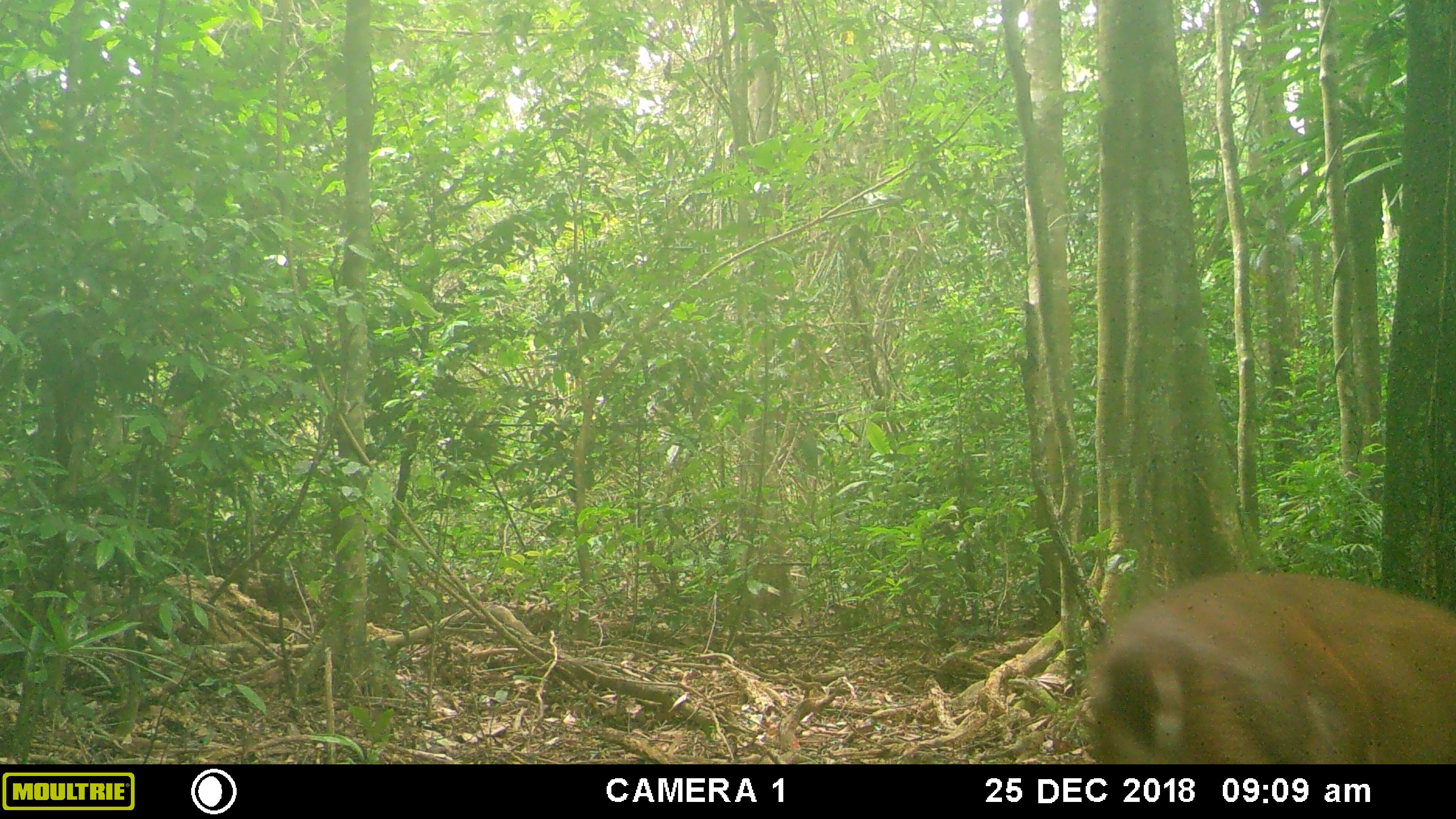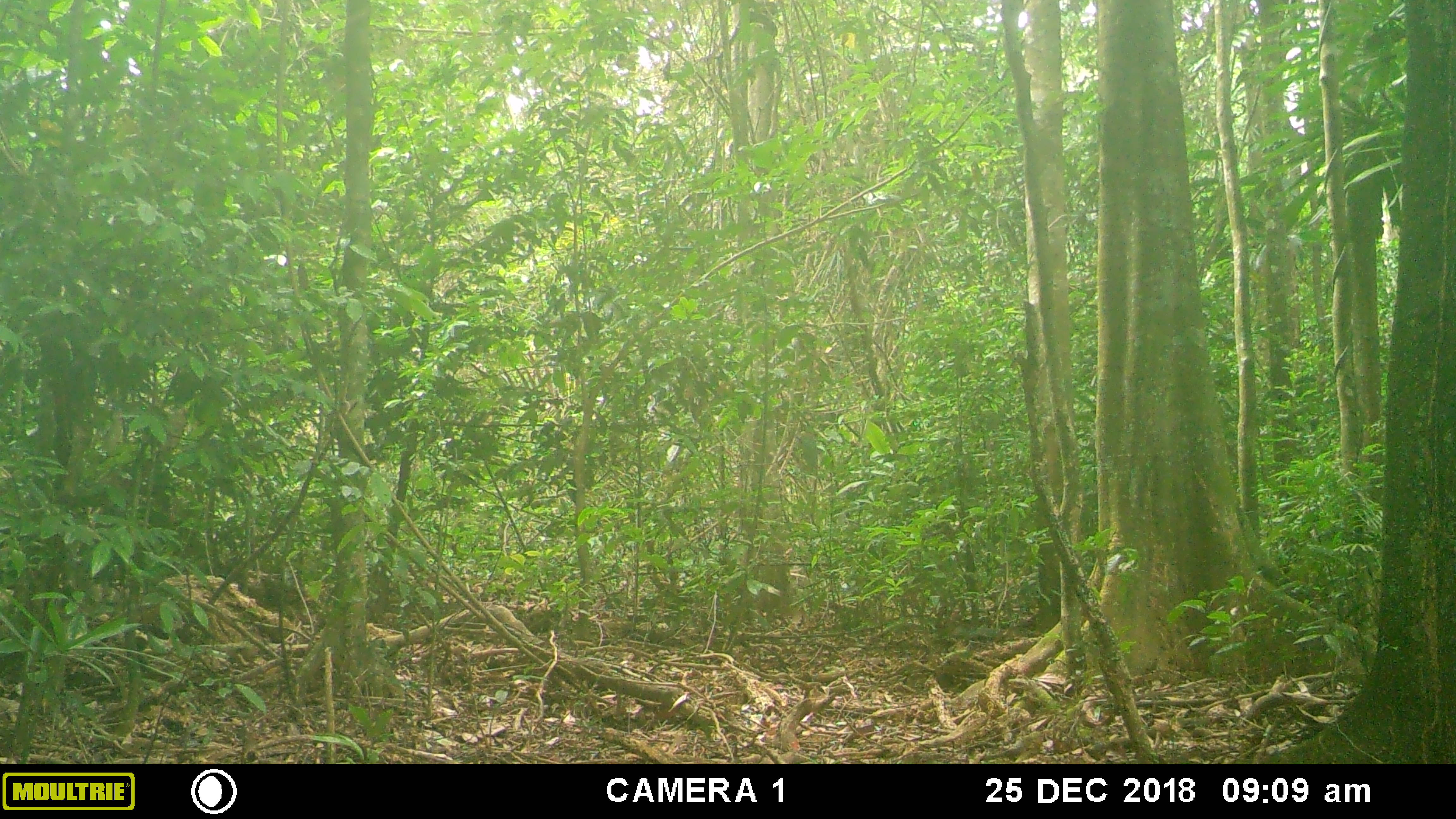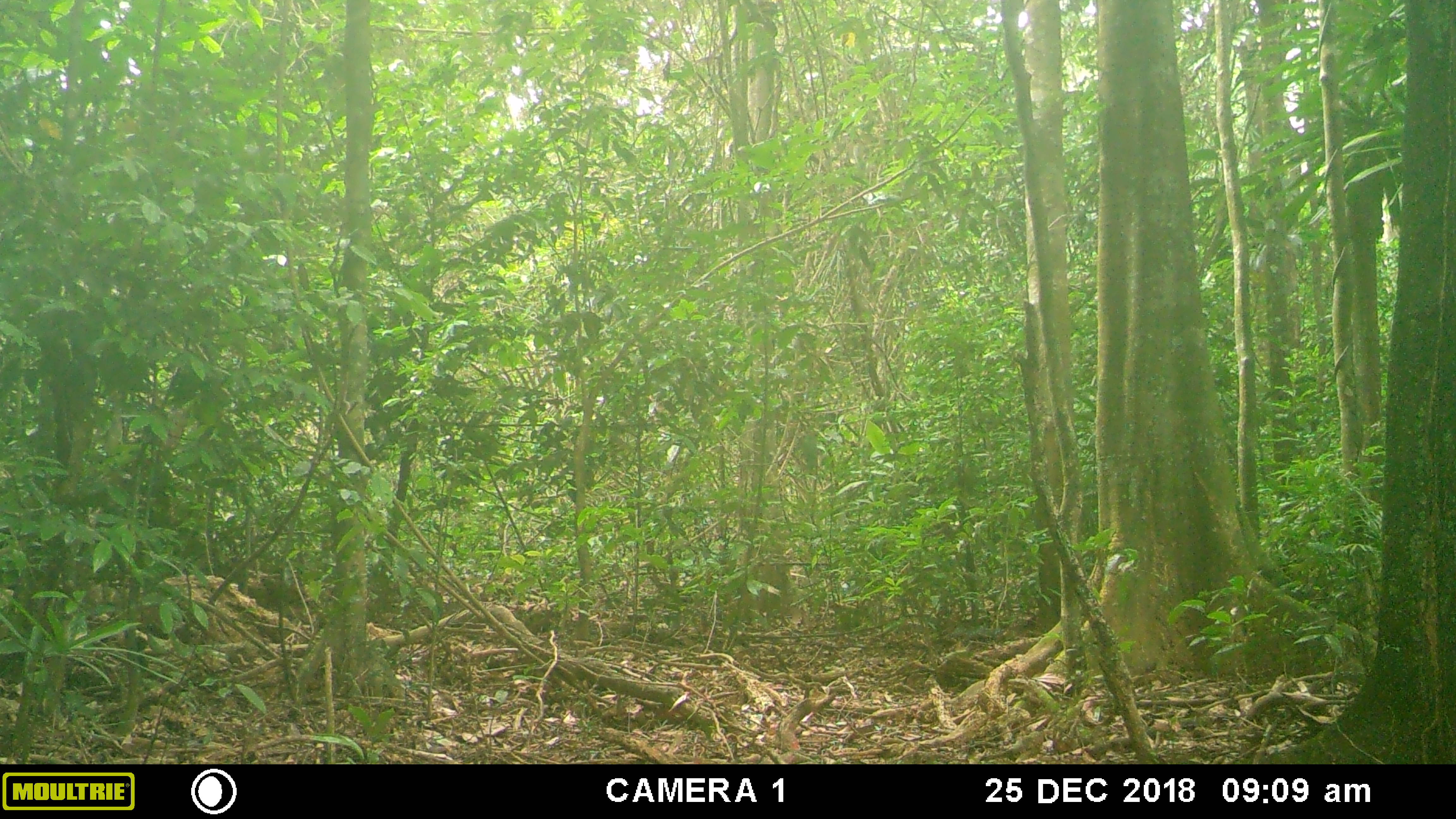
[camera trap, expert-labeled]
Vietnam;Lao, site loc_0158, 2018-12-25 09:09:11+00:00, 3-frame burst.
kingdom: Animalia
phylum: Chordata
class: Mammalia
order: Artiodactyla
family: Cervidae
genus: Muntiacus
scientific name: Muntiacus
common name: muntjacs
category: unidentified muntjac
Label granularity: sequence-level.